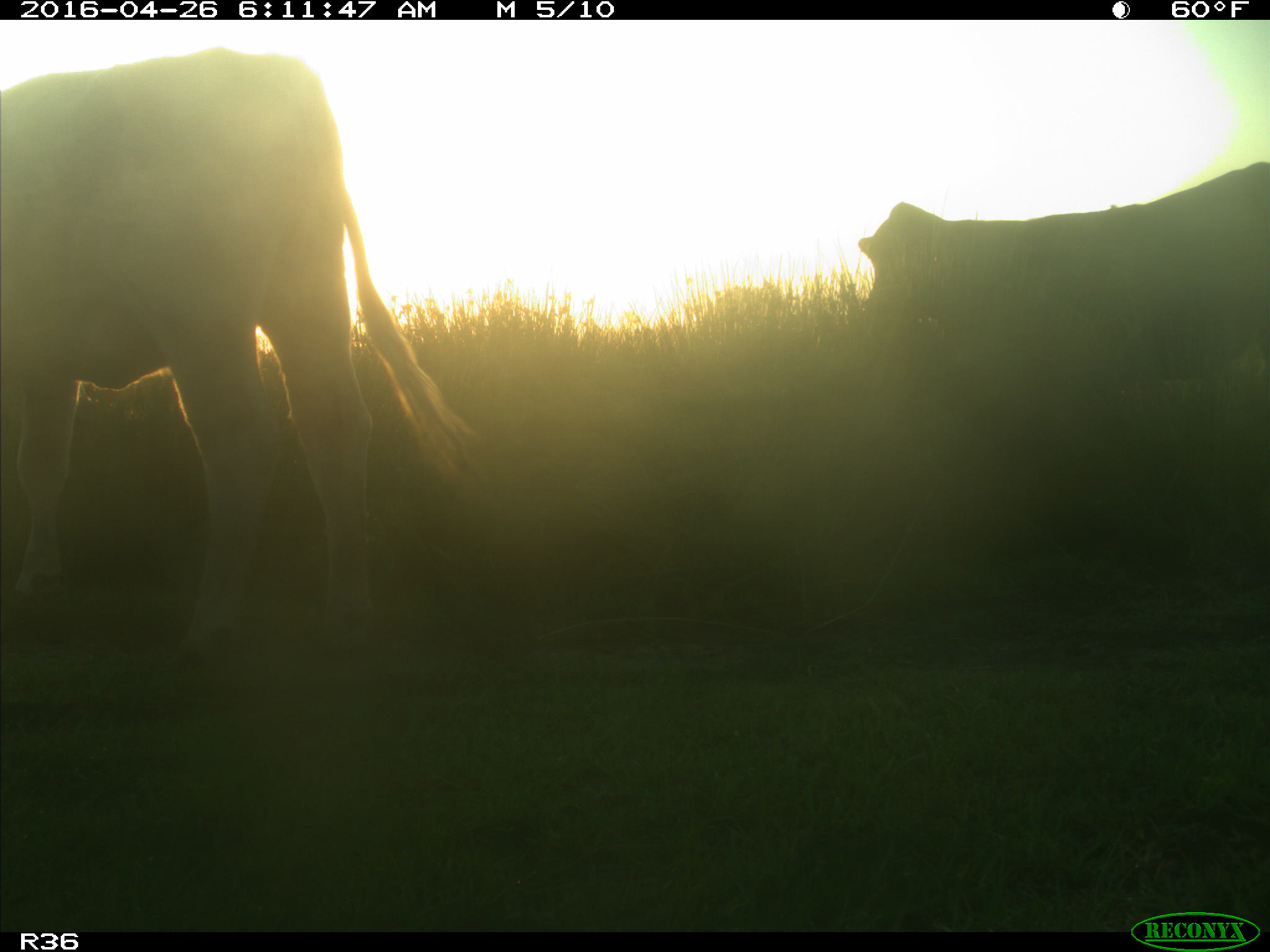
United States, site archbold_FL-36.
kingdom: Animalia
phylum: Chordata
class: Mammalia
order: Artiodactyla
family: Bovidae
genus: Bos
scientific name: Bos taurus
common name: domestic cow